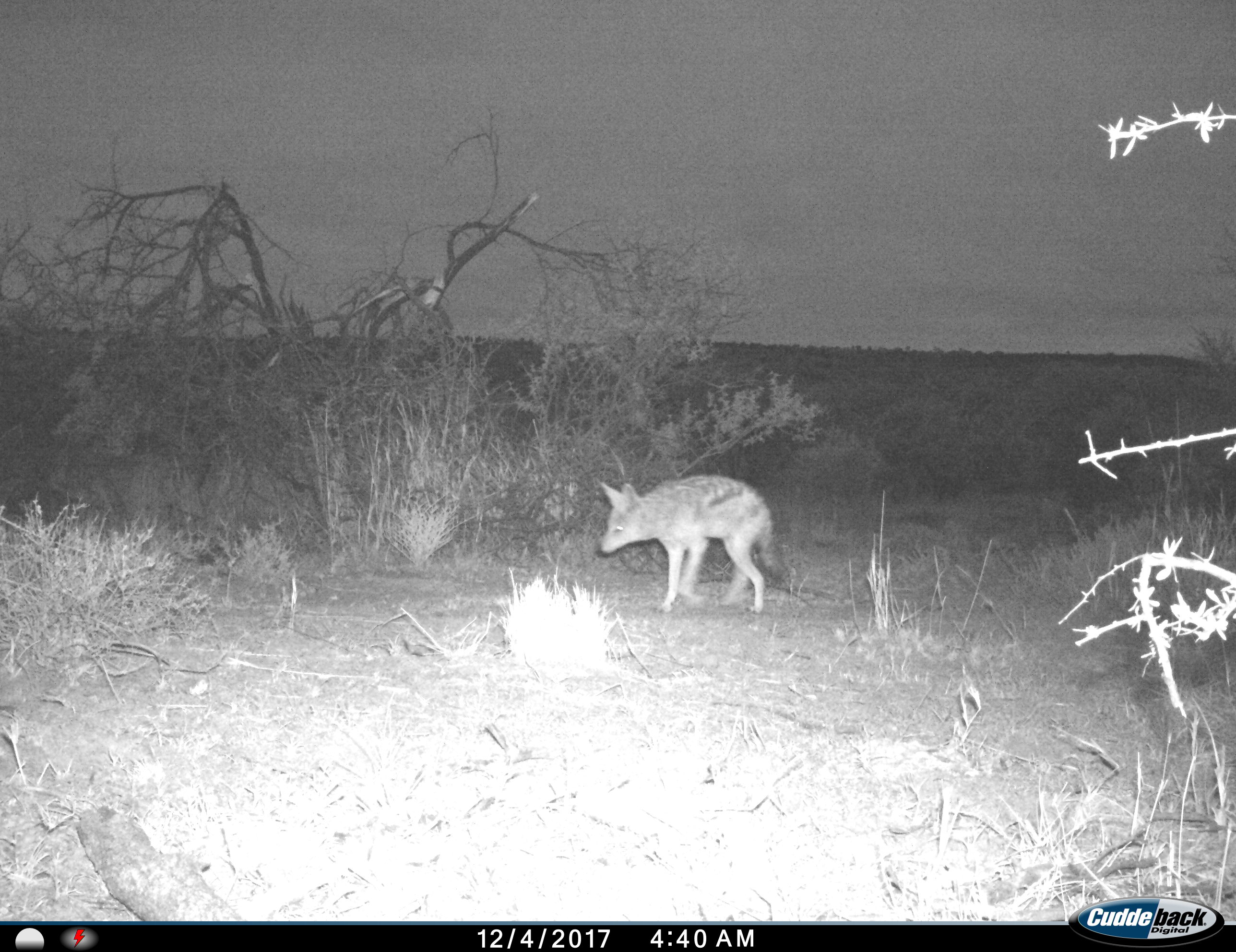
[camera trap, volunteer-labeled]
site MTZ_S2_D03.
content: unidentified animal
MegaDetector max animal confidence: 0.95